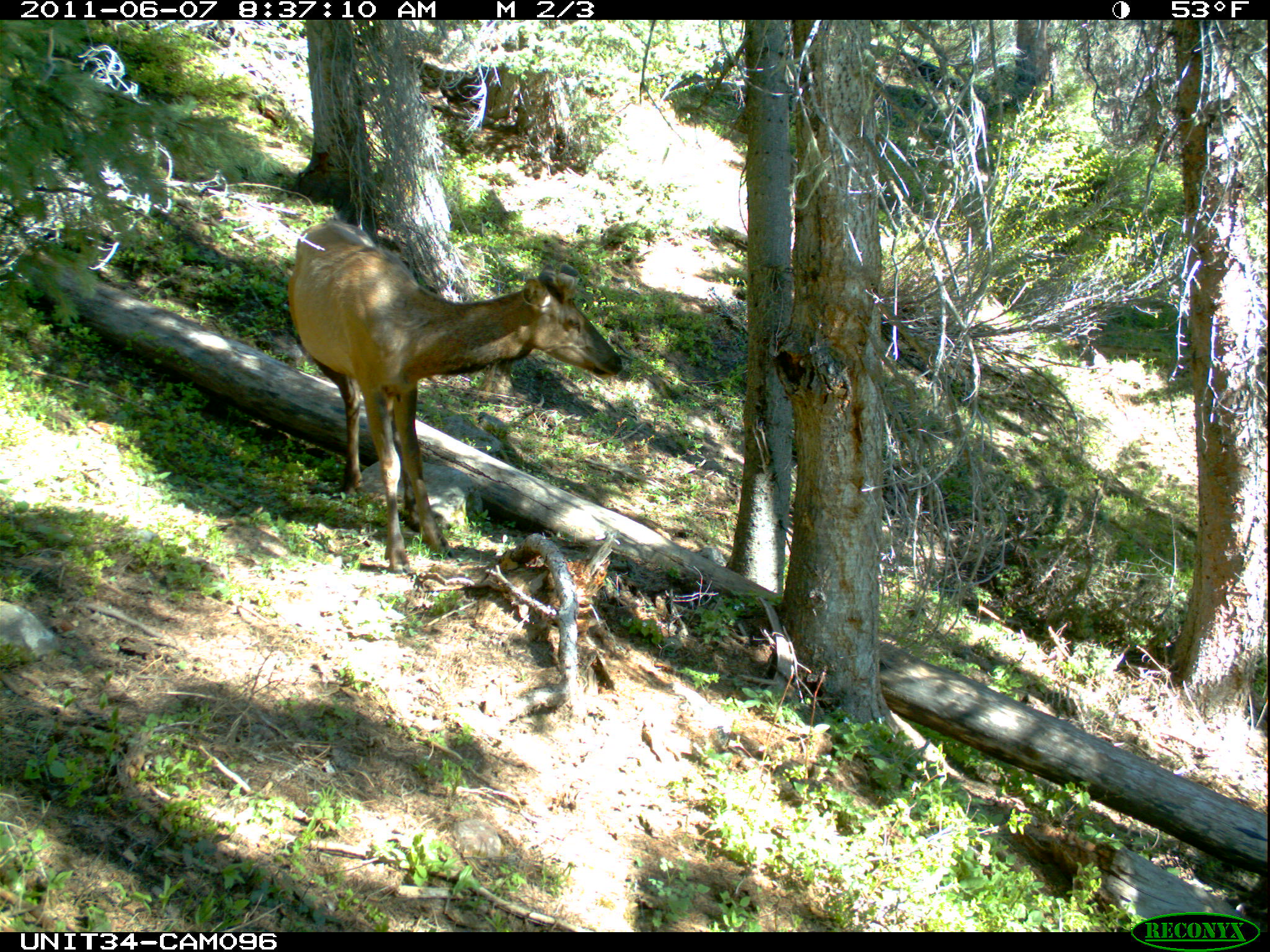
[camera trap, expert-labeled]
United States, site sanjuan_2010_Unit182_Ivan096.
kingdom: Animalia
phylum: Chordata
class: Mammalia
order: Artiodactyla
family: Cervidae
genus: Cervus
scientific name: Cervus elaphus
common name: red deer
Cervus elaphus (red deer).